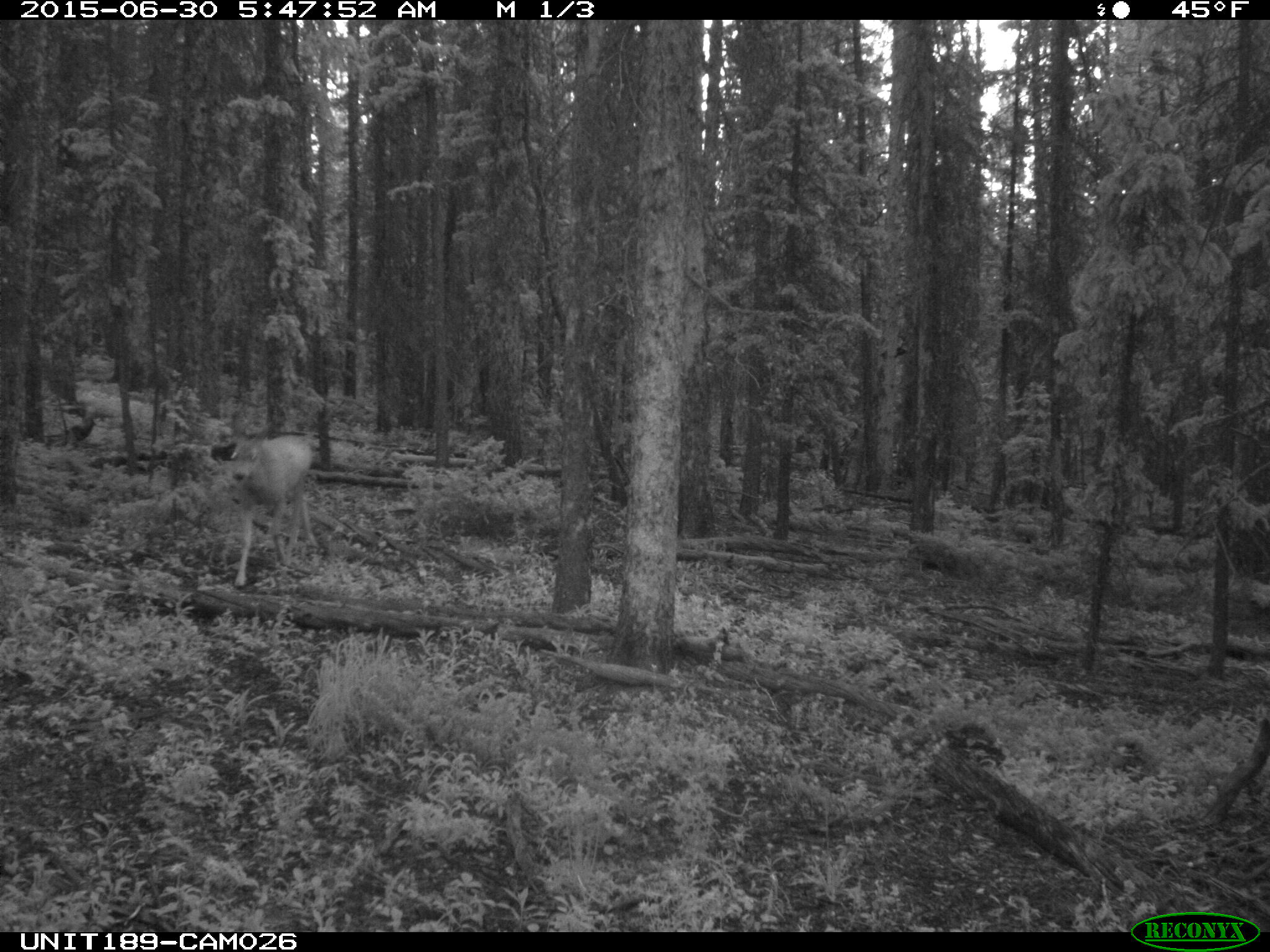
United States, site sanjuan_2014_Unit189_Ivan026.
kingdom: Animalia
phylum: Chordata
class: Mammalia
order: Artiodactyla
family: Cervidae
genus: Odocoileus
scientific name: Odocoileus hemionus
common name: mule deer